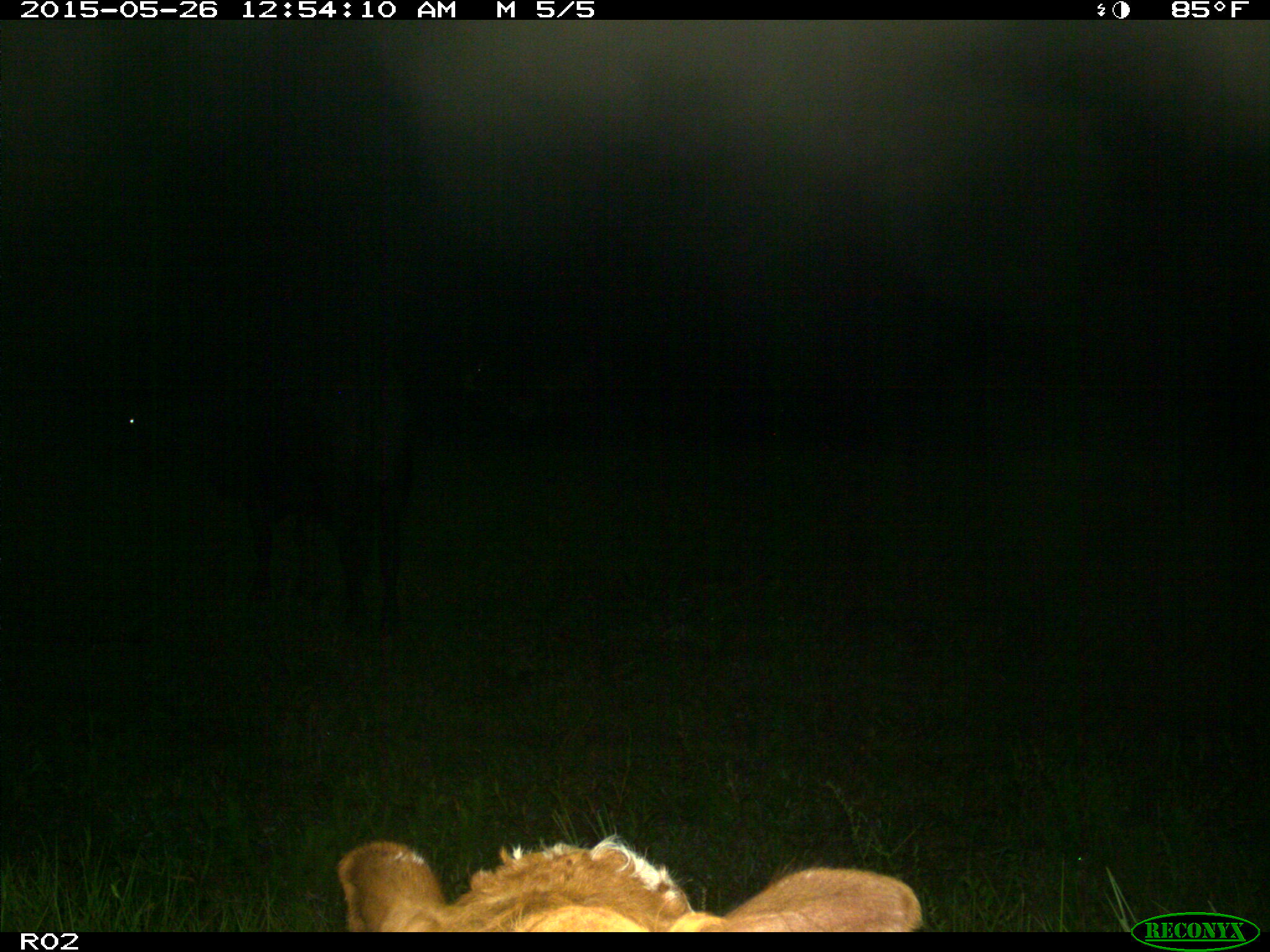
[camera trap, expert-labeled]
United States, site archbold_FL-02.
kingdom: Animalia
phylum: Chordata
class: Mammalia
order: Artiodactyla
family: Bovidae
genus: Bos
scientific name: Bos taurus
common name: domestic cow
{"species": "Bos taurus (domestic cow)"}